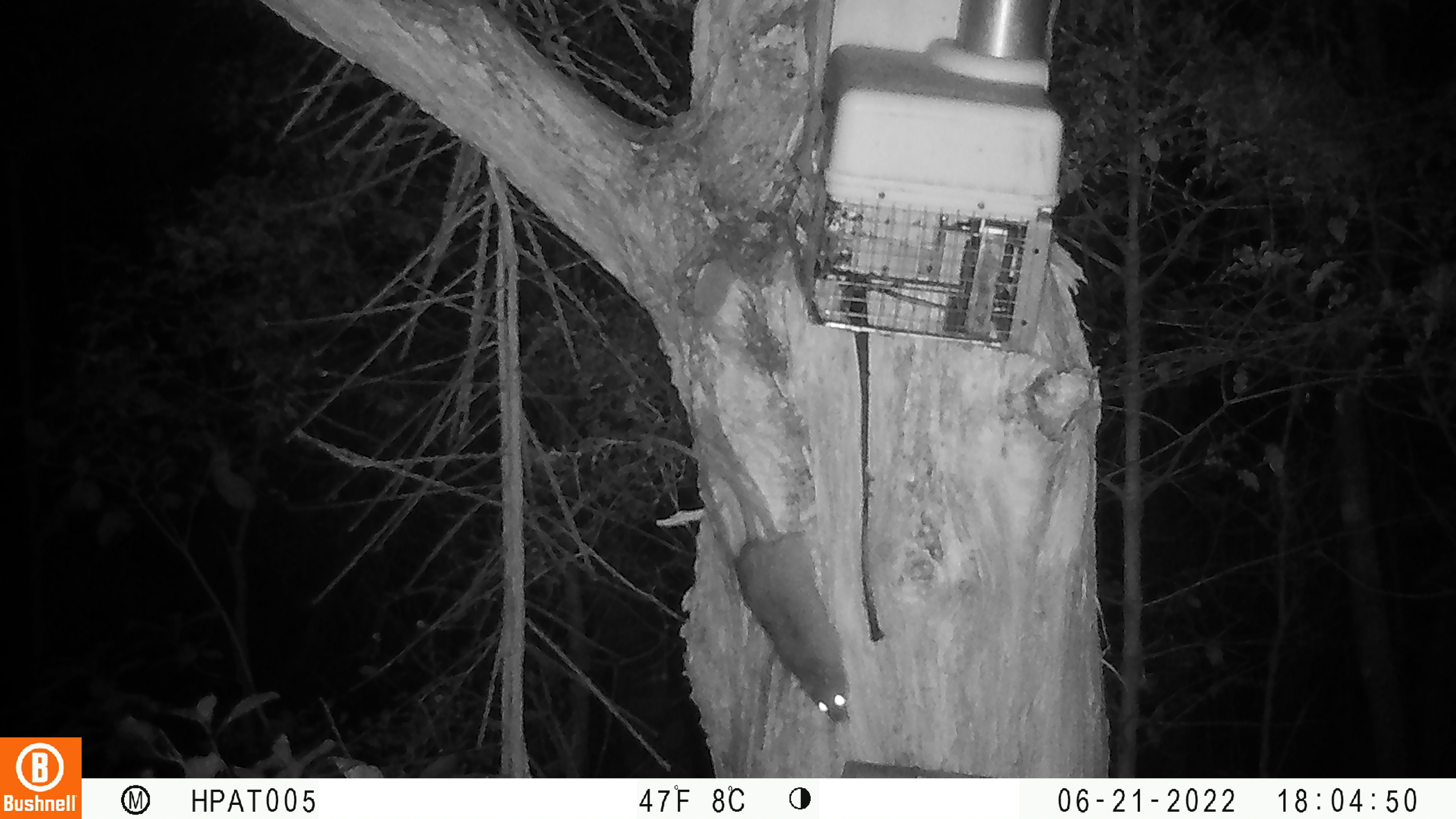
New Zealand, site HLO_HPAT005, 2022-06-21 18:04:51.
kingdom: Animalia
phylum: Chordata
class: Mammalia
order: Rodentia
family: Muridae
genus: Rattus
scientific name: Rattus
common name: rat